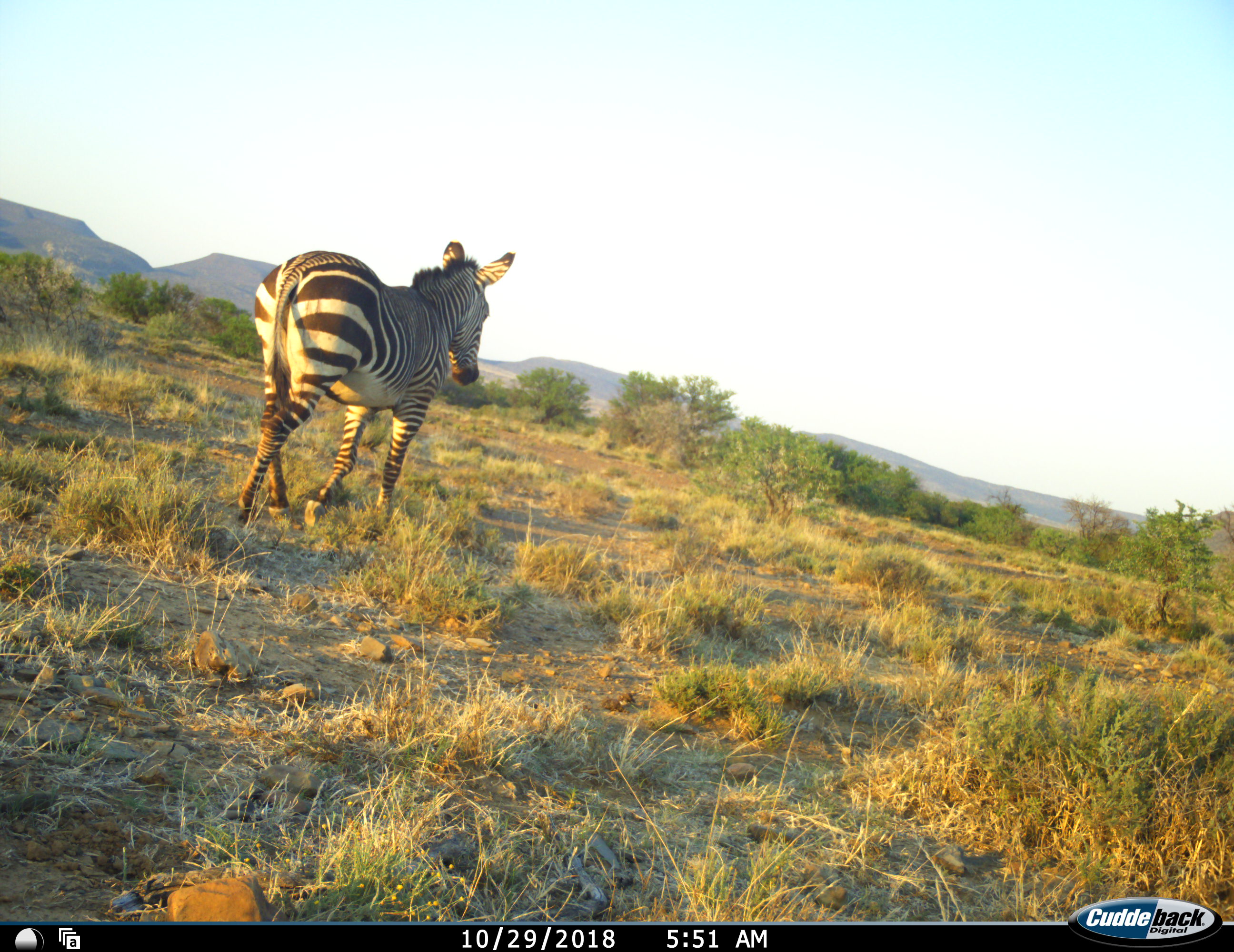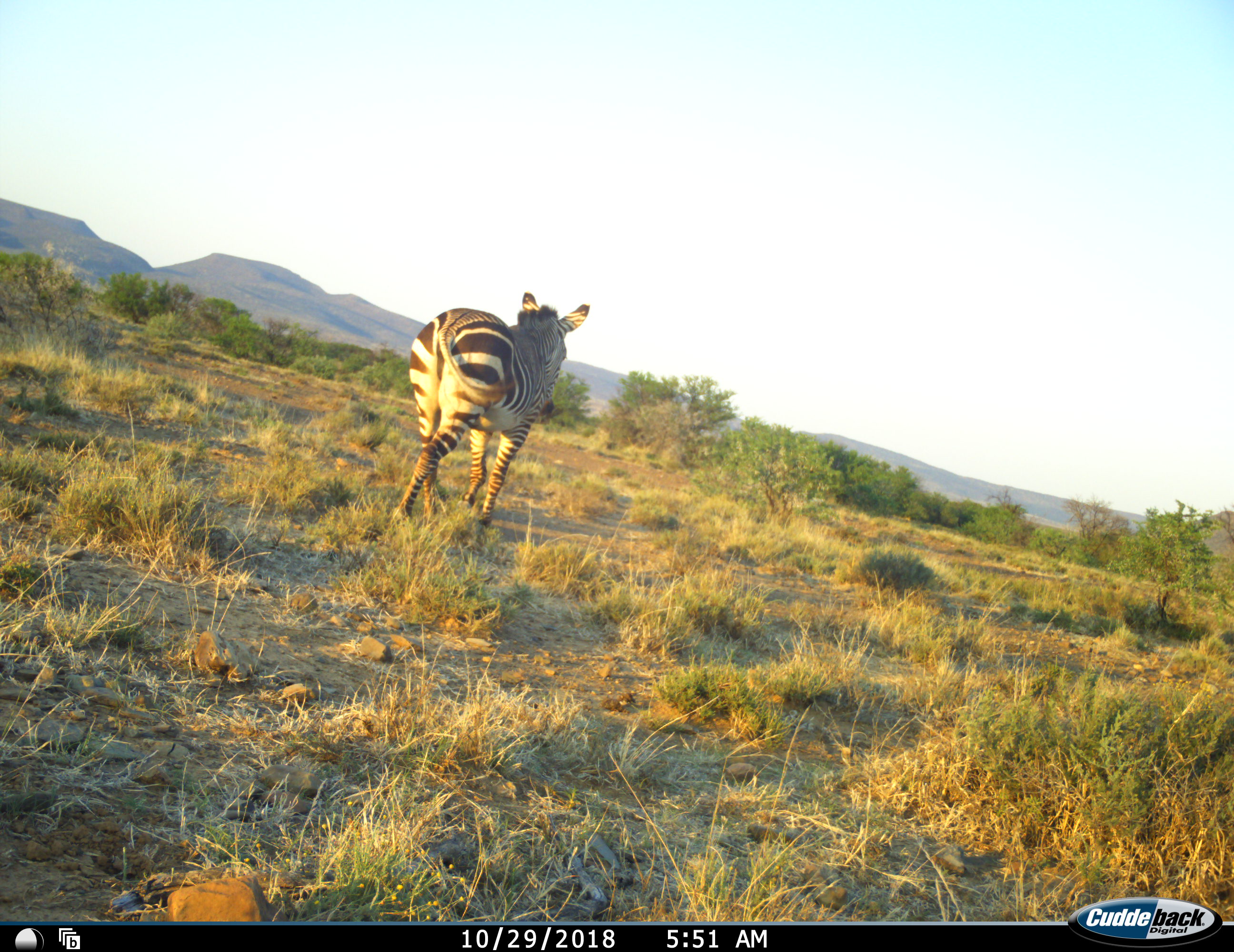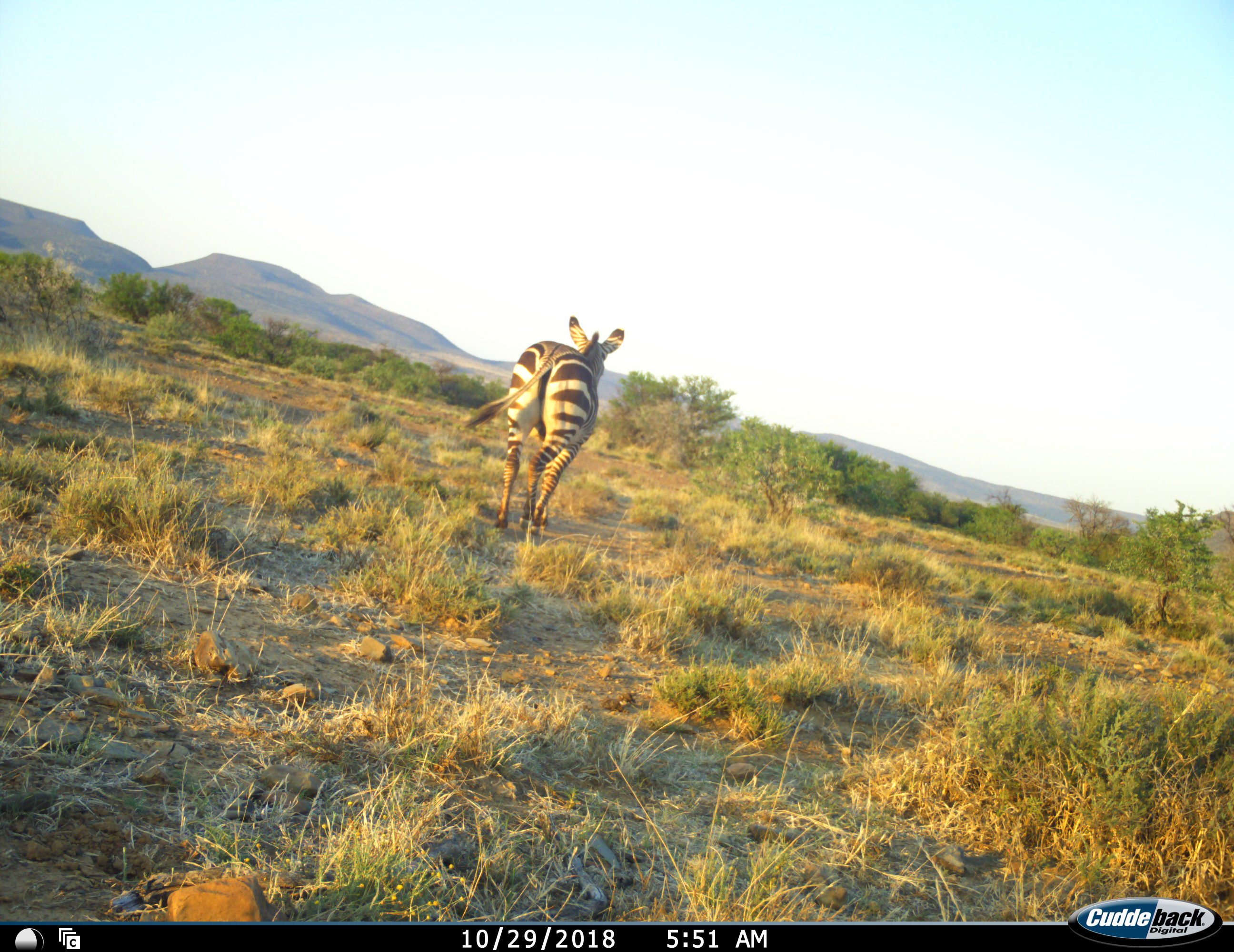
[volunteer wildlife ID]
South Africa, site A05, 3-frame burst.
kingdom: Animalia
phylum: Chordata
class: Mammalia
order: Perissodactyla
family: Equidae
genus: Equus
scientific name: Equus zebra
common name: mountain zebra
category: zebramountain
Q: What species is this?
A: Zebramountain (mountain zebra) (Equus zebra).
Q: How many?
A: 1.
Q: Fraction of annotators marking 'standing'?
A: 10%.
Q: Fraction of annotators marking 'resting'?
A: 0%.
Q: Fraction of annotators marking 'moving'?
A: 90%.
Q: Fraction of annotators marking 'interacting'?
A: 0%.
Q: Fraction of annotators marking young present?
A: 0%.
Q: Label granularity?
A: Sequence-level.